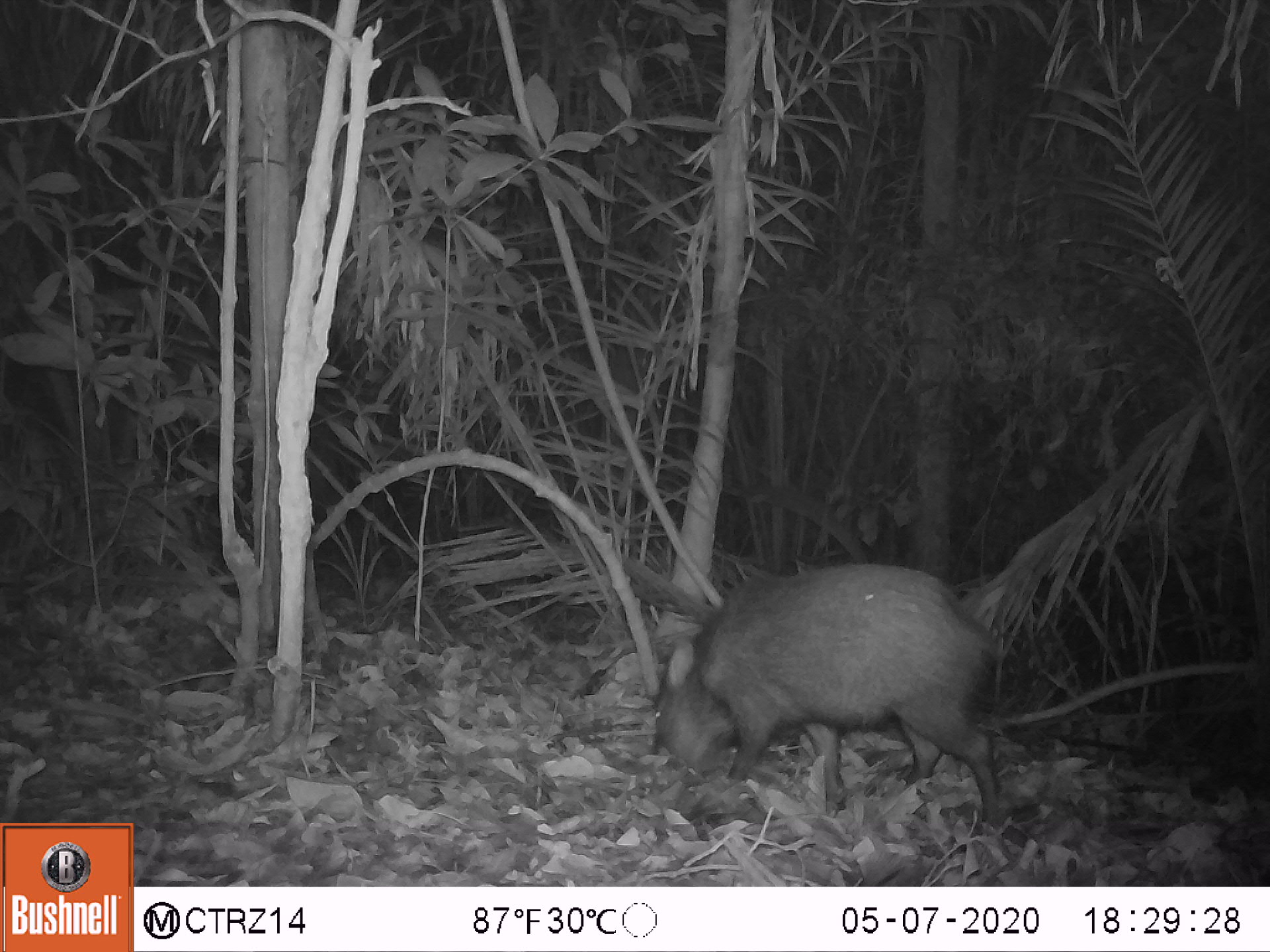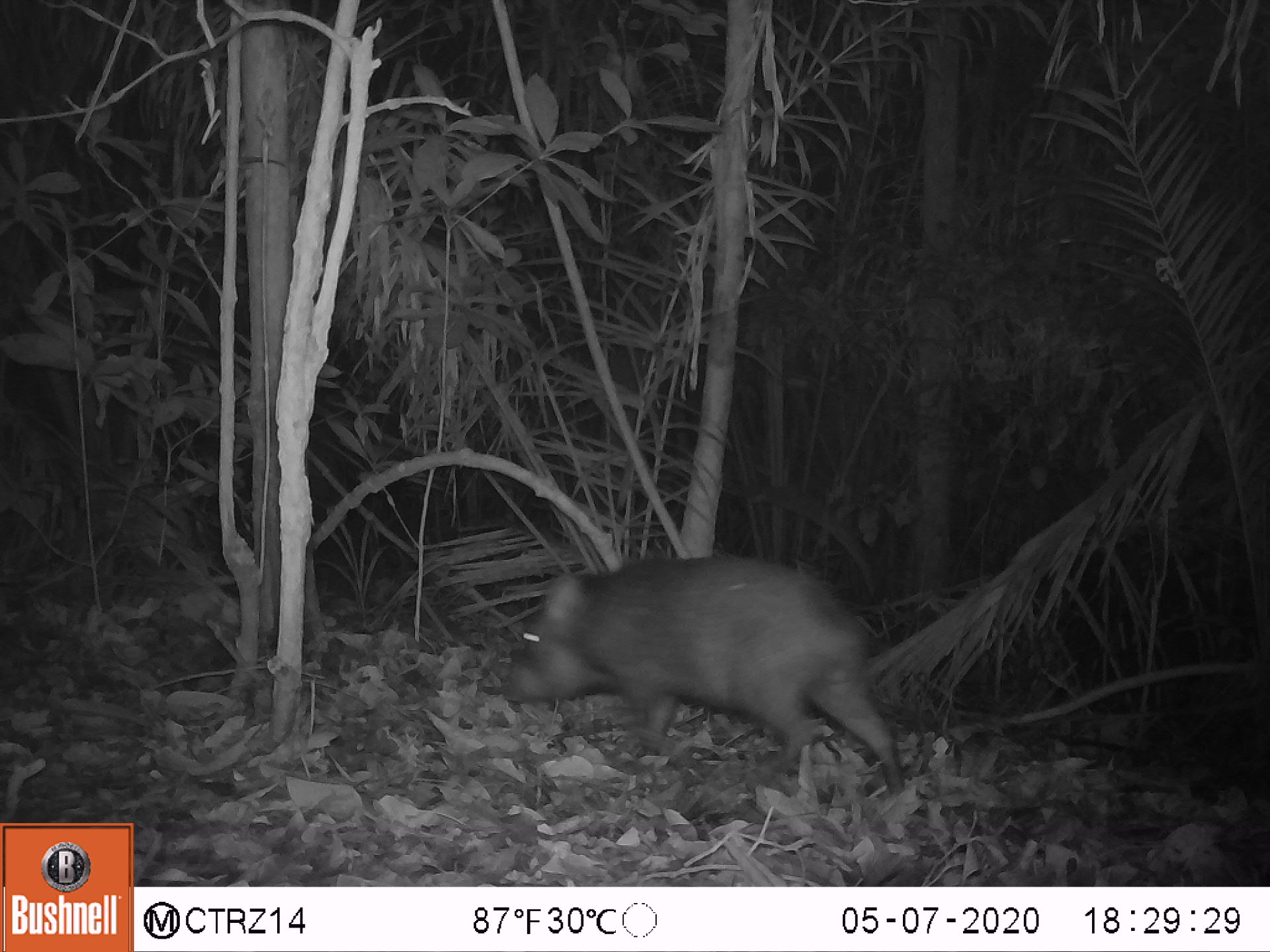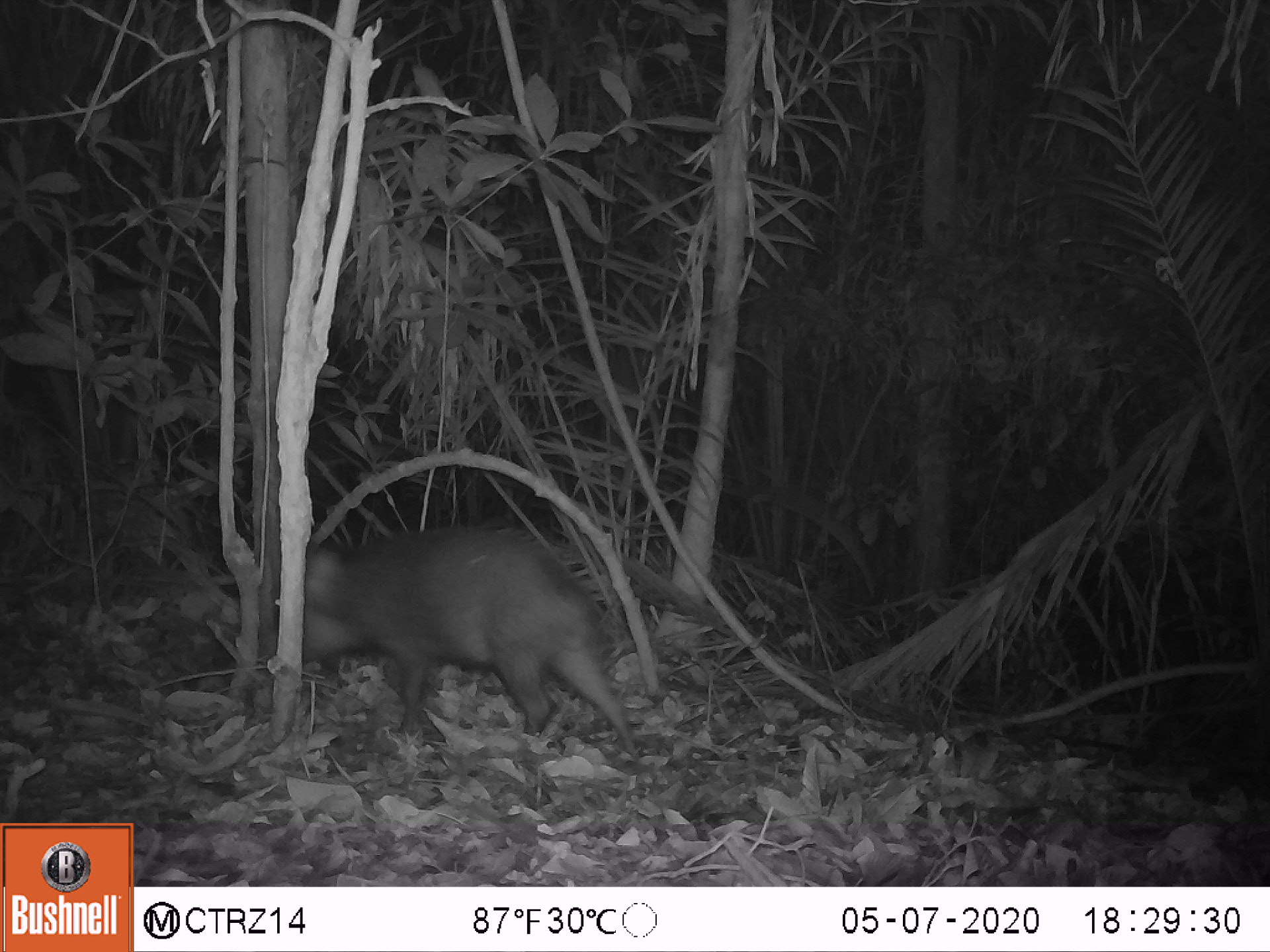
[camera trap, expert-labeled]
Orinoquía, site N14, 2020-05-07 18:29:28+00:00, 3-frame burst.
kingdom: Animalia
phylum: Chordata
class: Mammalia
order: Artiodactyla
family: Tayassuidae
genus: Pecari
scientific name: Pecari tajacu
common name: collared peccary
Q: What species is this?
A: Collared peccary (Pecari tajacu).